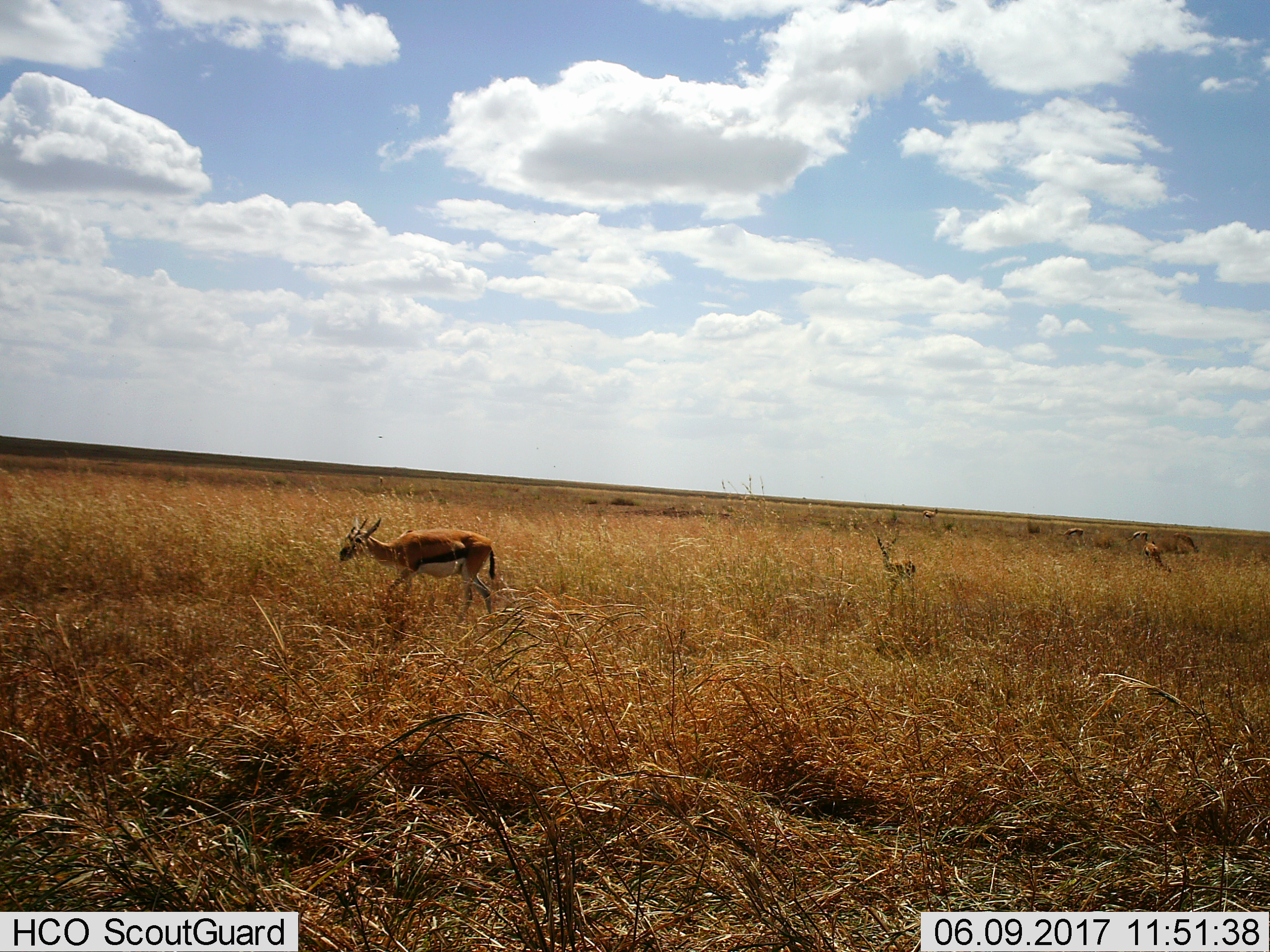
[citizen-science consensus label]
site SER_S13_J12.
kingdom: Animalia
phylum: Chordata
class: Mammalia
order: Artiodactyla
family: Bovidae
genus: Eudorcas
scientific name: Eudorcas thomsonii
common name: thomson's gazelle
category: gazellethomsons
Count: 5.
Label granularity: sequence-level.